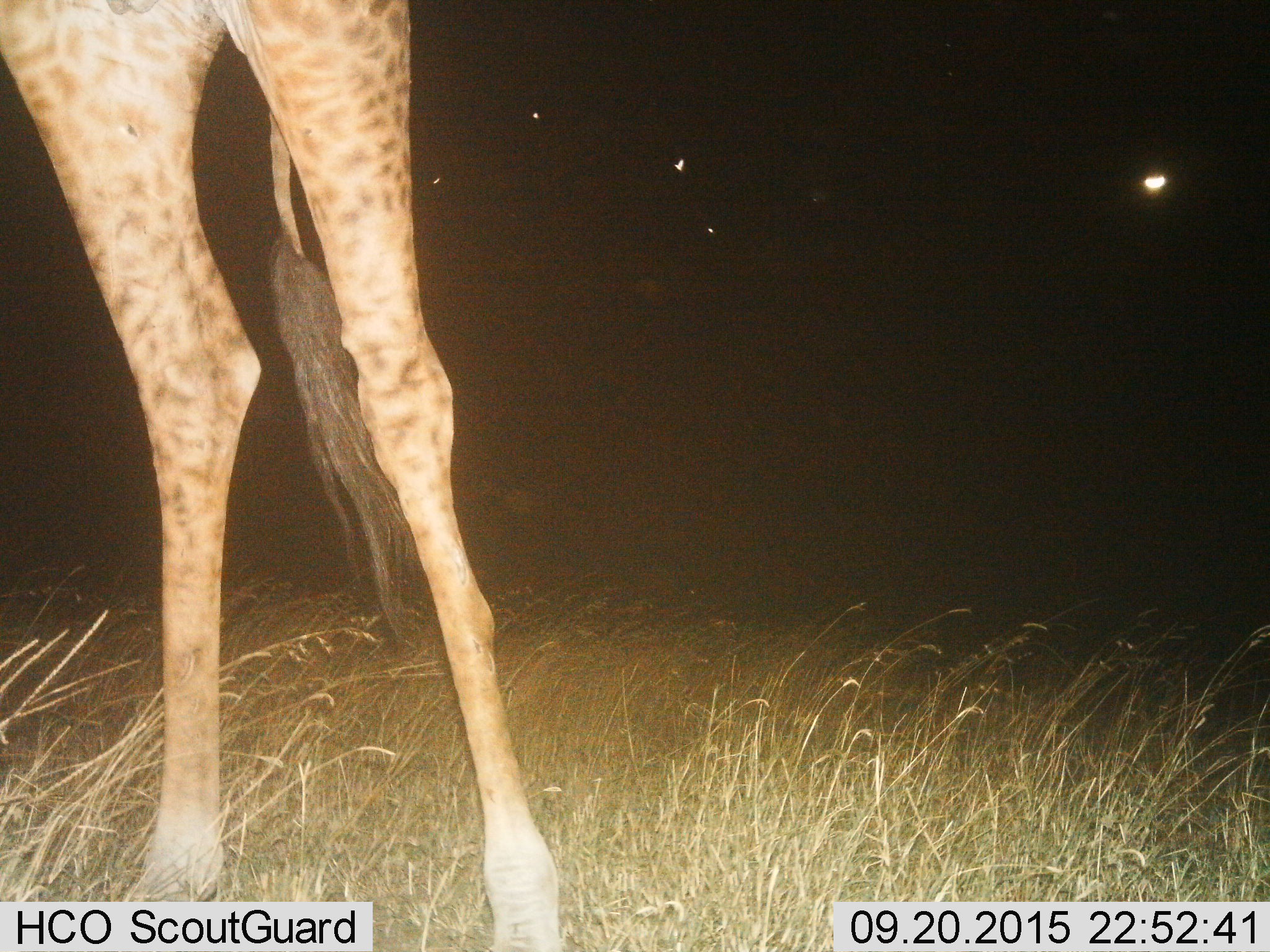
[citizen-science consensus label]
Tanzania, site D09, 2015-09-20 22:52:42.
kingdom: Animalia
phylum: Chordata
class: Mammalia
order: Artiodactyla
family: Giraffidae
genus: Giraffa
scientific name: Giraffa camelopardalis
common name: giraffe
Giraffe (Giraffa camelopardalis), count 1. Behavior (volunteer vote fractions): standing 94%, resting 0%, moving 6%, interacting 0%. Young present (vote fraction): 0%. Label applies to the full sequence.